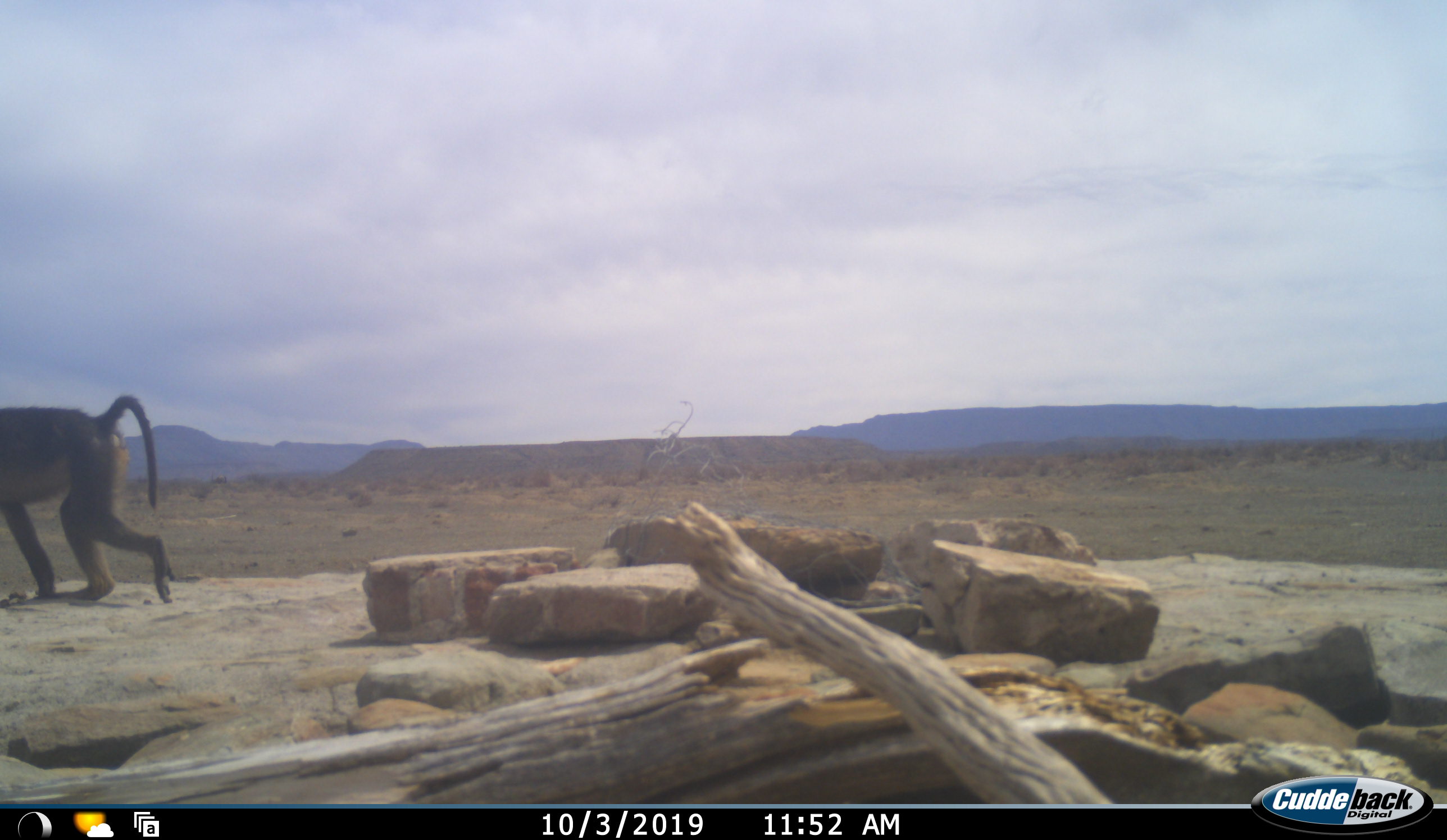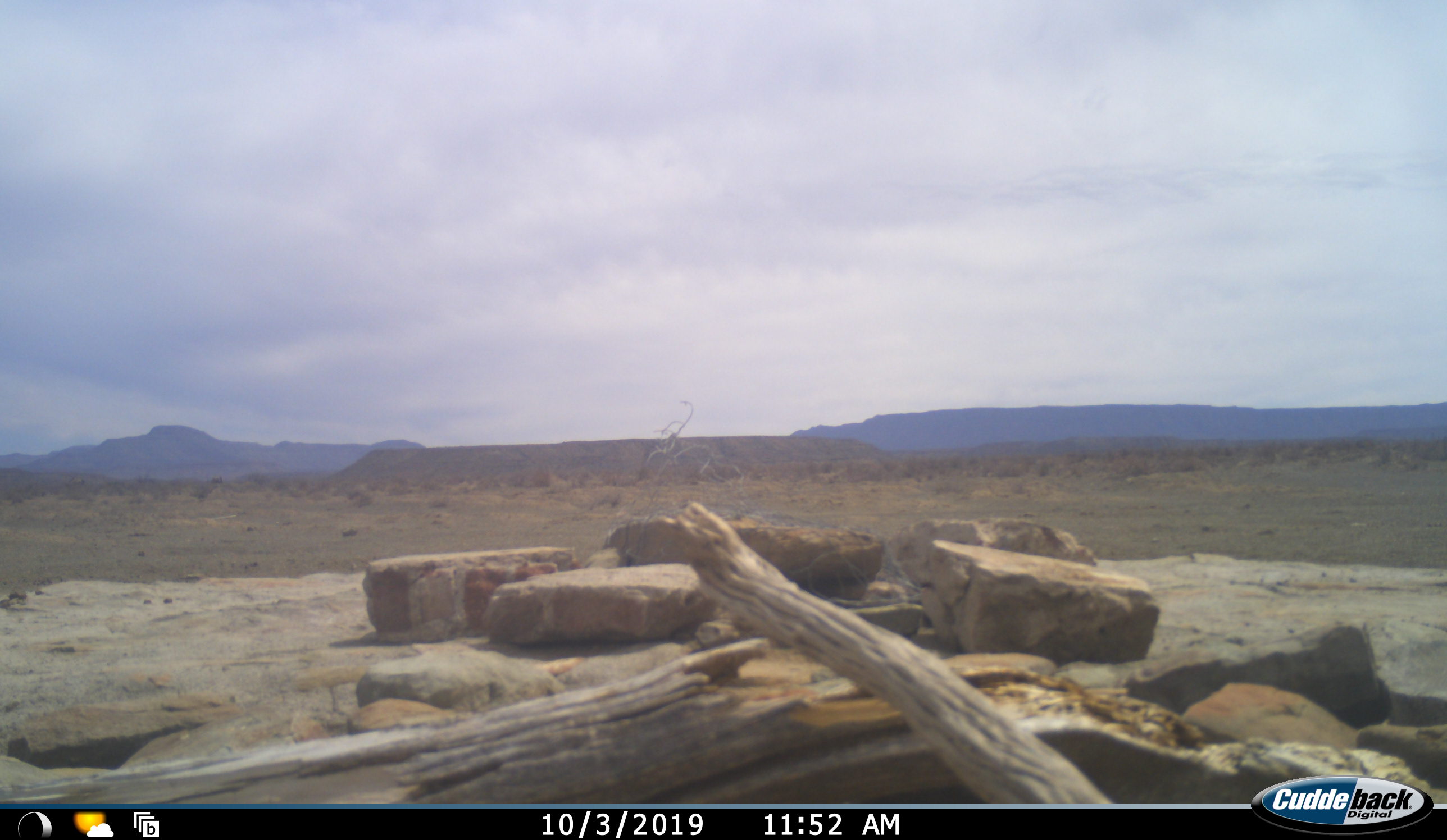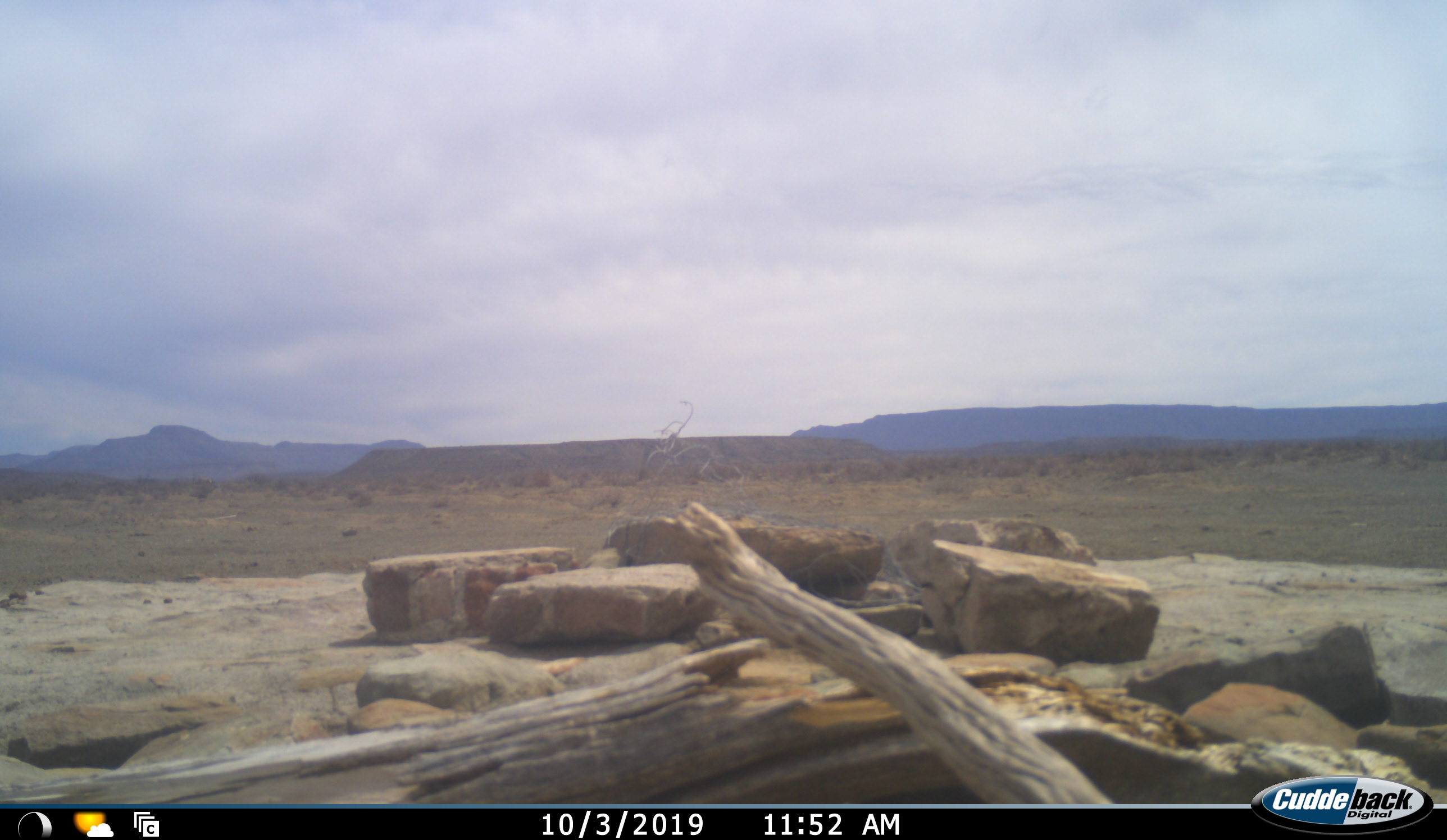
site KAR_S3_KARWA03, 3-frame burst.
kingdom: Animalia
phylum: Chordata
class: Mammalia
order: Primates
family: Cercopithecidae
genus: Papio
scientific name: Papio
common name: baboon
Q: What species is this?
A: Baboon (Papio).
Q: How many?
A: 1.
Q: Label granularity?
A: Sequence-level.